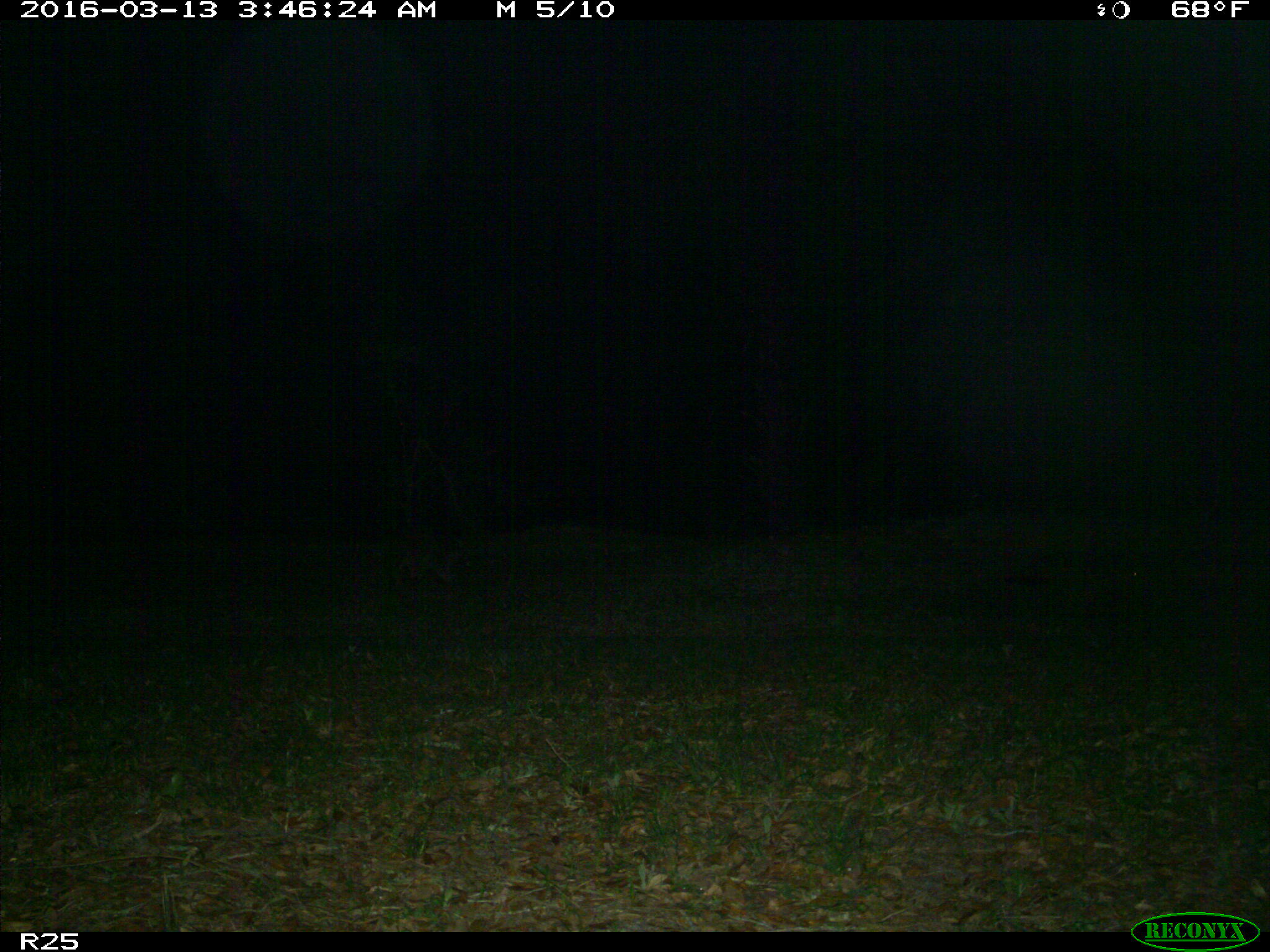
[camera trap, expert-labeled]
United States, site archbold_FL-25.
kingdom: Animalia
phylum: Chordata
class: Mammalia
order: Carnivora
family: Procyonidae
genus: Procyon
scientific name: Procyon lotor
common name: common raccoon